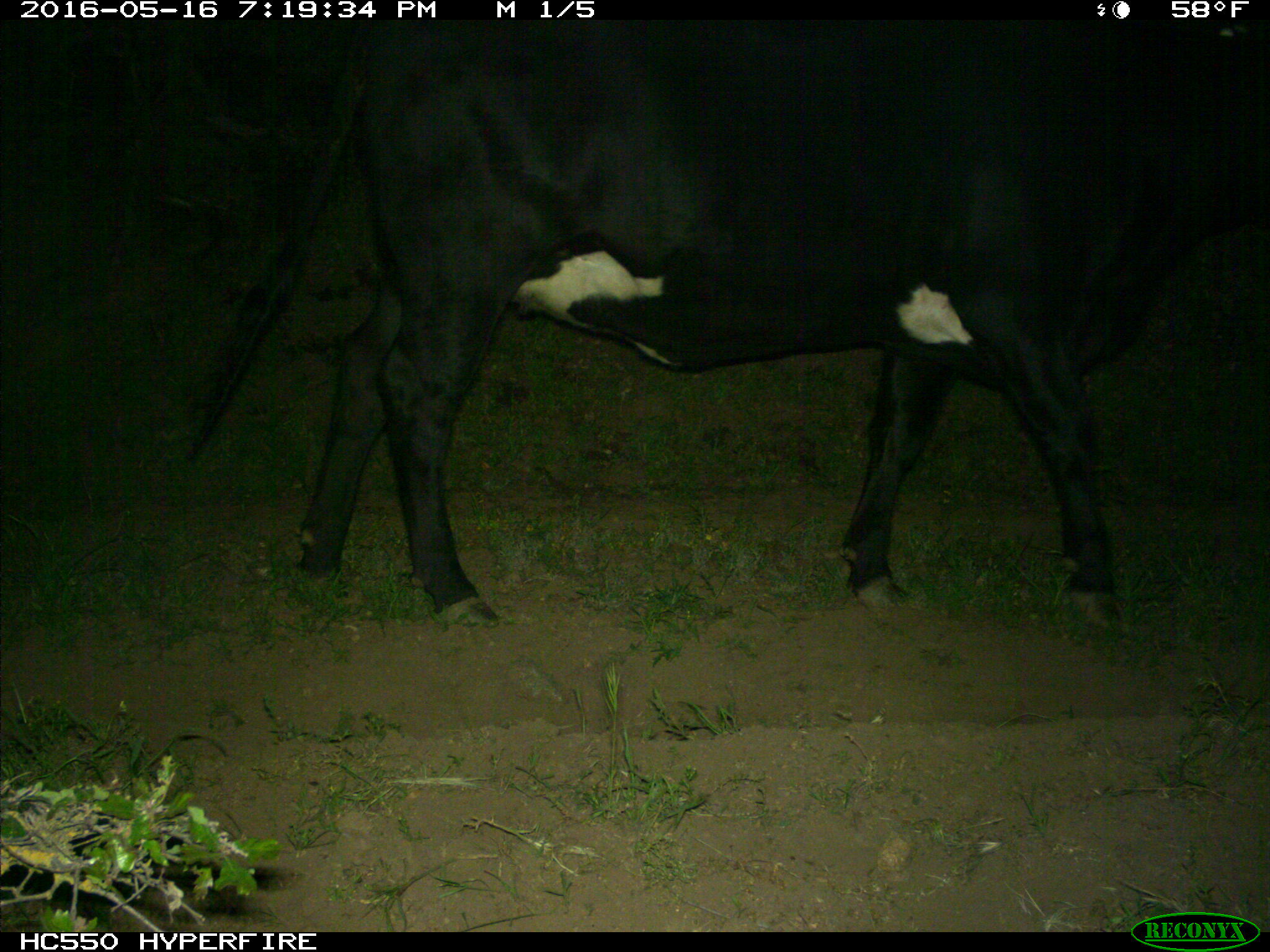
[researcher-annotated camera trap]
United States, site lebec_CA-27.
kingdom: Animalia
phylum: Chordata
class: Mammalia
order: Artiodactyla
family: Bovidae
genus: Bos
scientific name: Bos taurus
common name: domestic cow